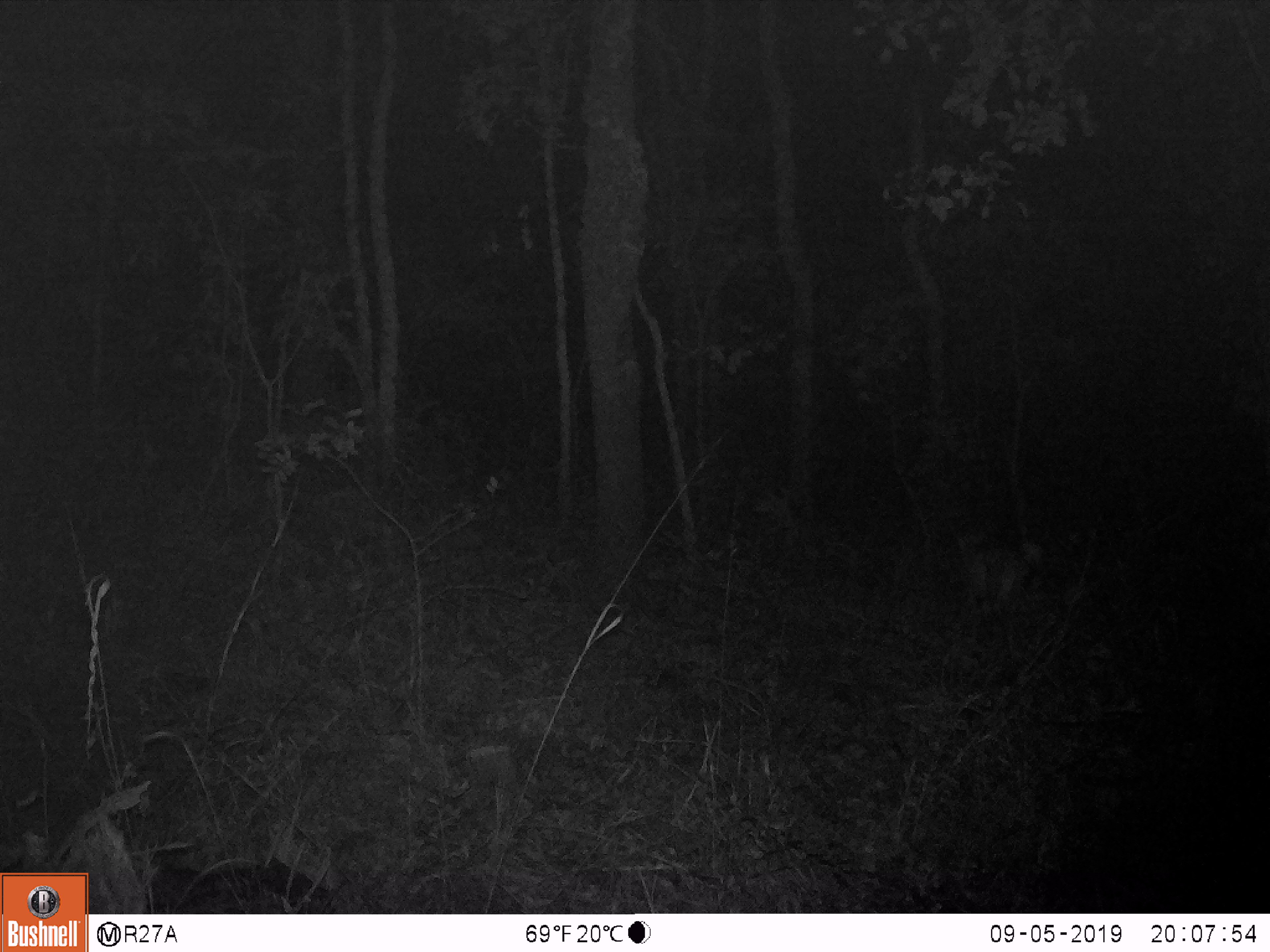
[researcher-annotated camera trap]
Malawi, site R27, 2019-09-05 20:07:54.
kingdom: Animalia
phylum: Chordata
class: Mammalia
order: Artiodactyla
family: Bovidae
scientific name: Antilopinae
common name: small antelope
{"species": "small antelope (Antilopinae)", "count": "1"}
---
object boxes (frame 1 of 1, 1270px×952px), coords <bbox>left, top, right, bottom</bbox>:
small antelope: <bbox>902, 498, 1072, 690</bbox>